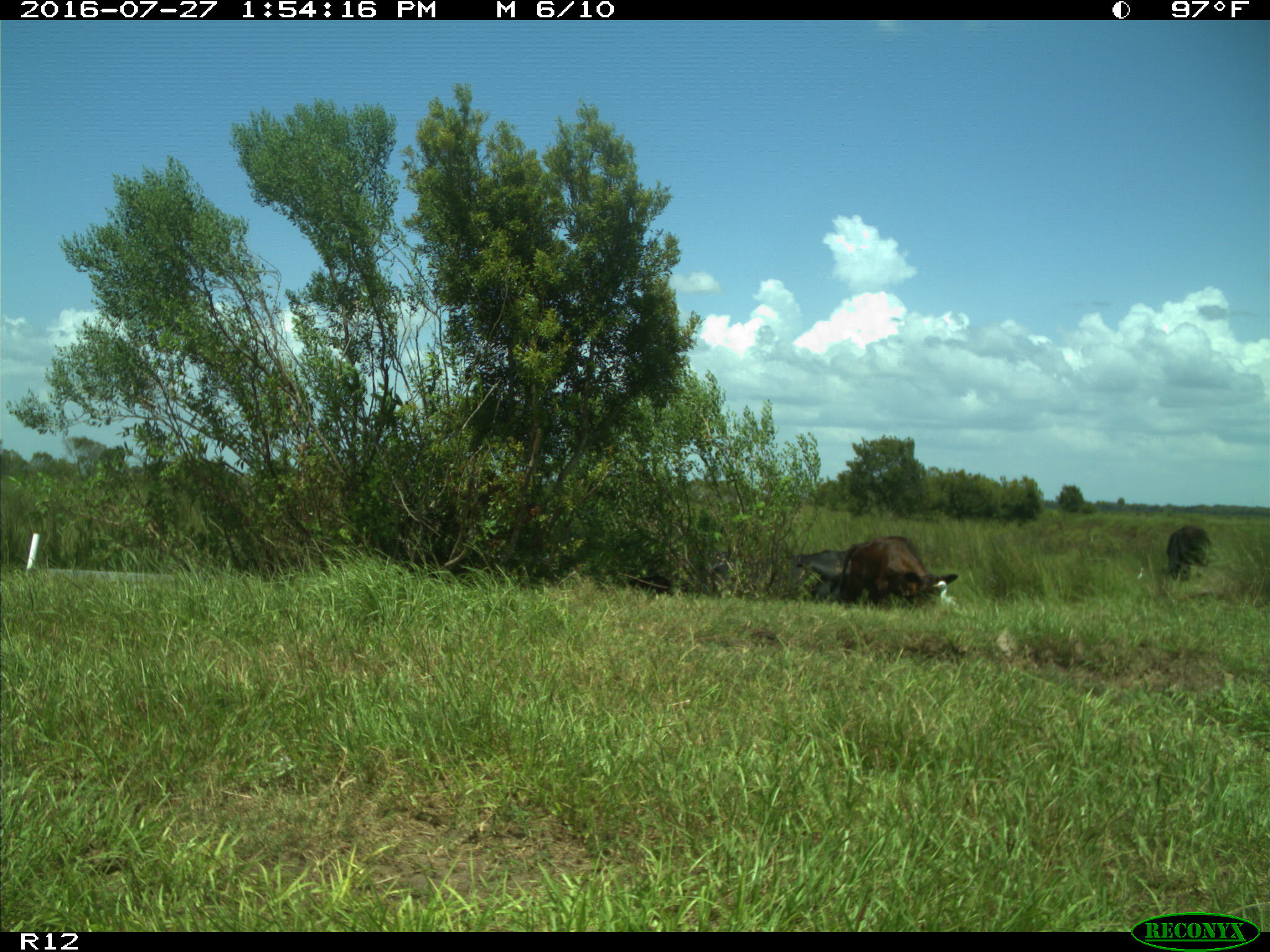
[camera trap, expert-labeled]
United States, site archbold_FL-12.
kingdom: Animalia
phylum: Chordata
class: Mammalia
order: Artiodactyla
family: Bovidae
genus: Bos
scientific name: Bos taurus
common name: domestic cow